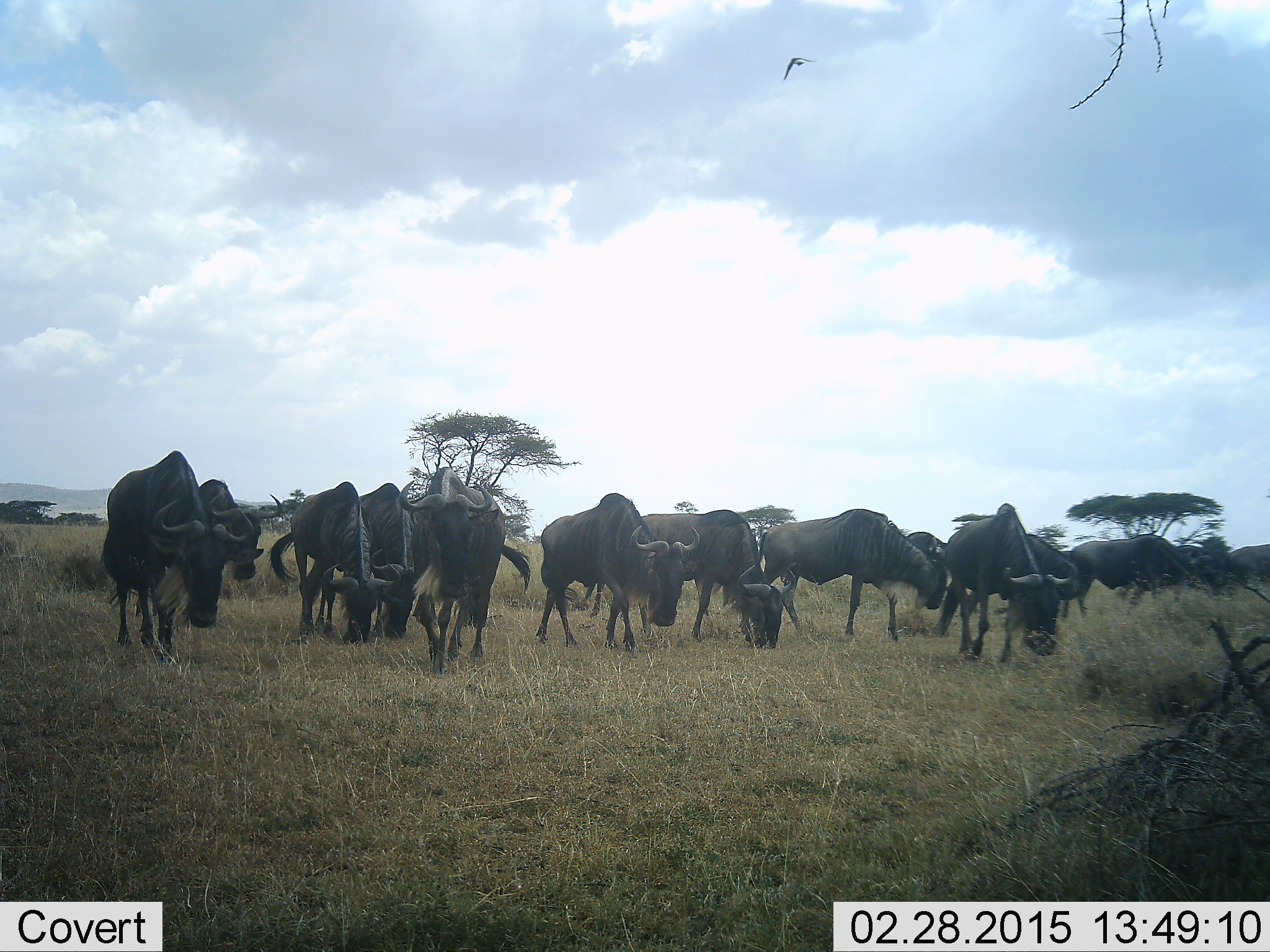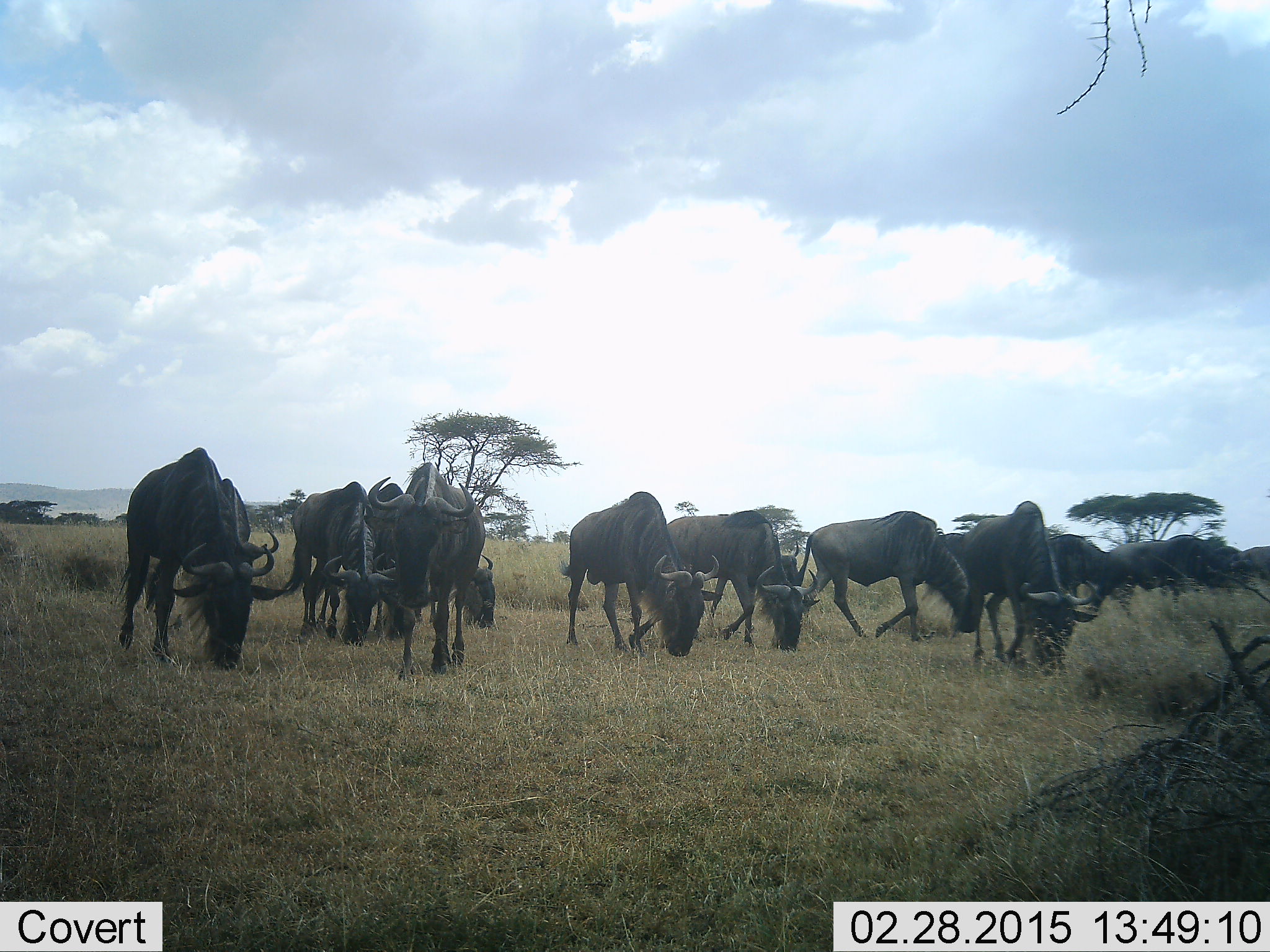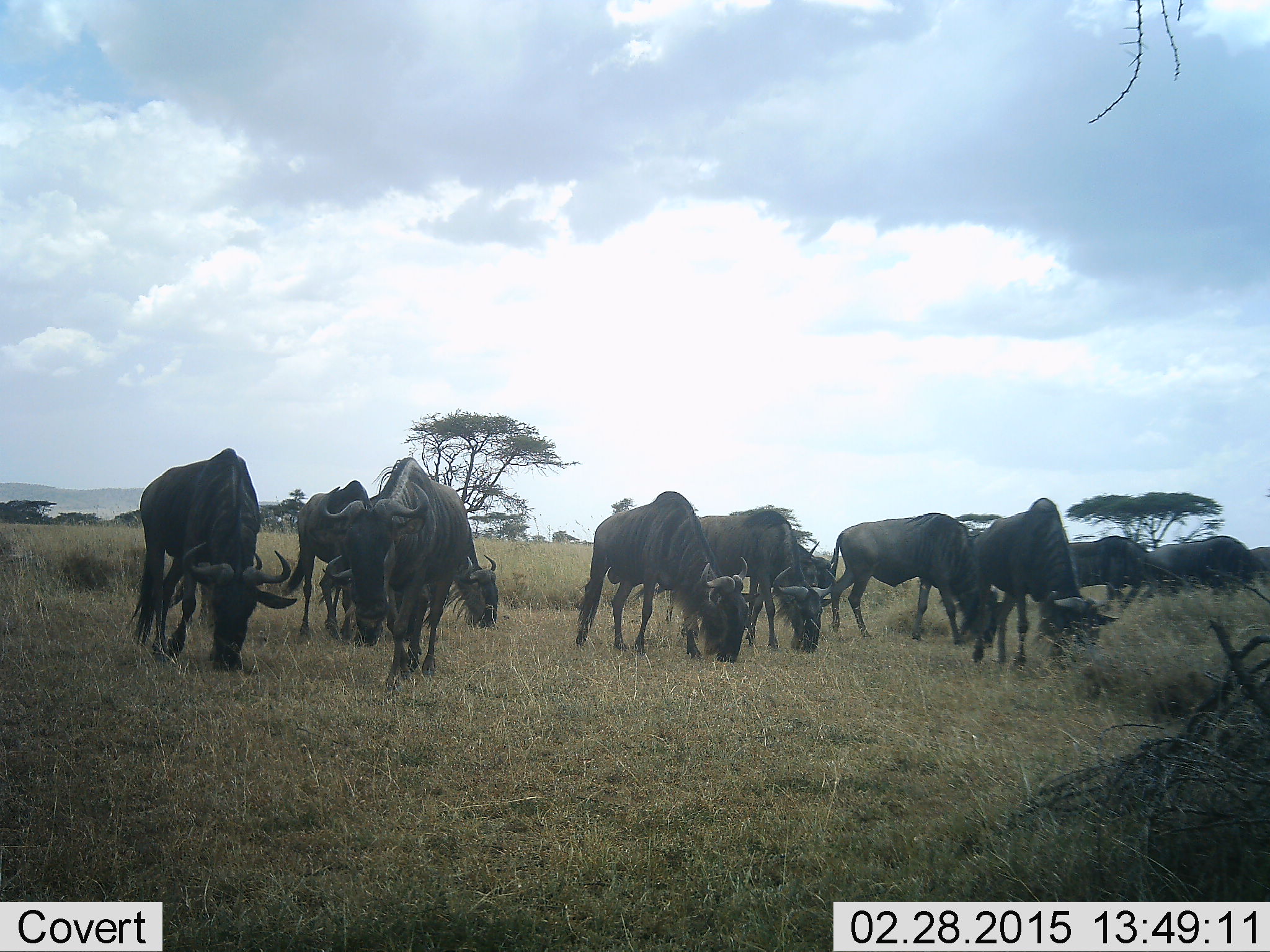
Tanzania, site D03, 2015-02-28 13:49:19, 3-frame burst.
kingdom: Animalia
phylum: Chordata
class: Mammalia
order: Artiodactyla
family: Bovidae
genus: Connochaetes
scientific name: Connochaetes taurinus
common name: blue wildebeest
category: wildebeest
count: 11-50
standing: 18%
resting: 0%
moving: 45%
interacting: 0%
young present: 0%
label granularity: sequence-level